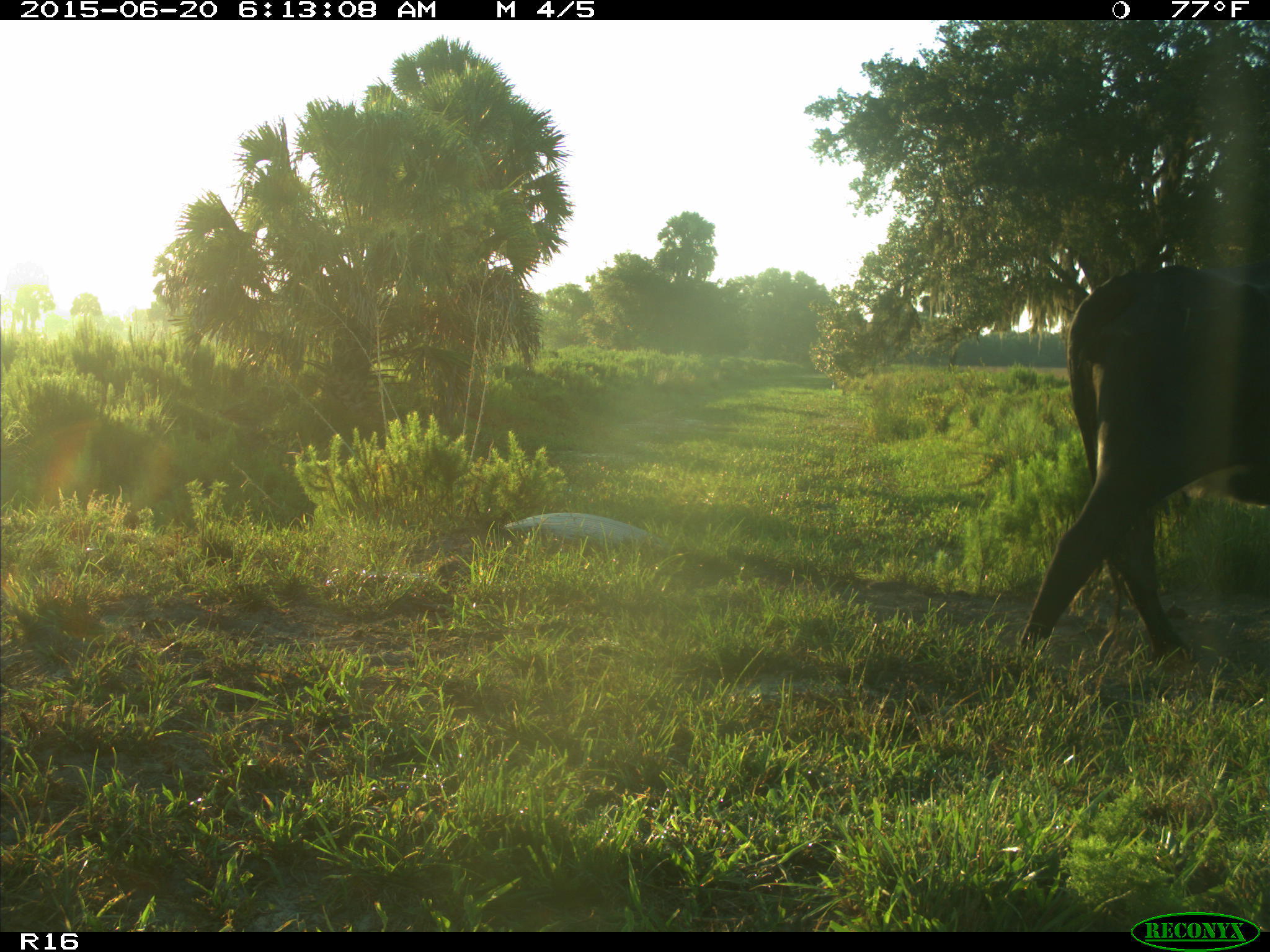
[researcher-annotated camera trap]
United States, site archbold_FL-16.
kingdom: Animalia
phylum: Chordata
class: Mammalia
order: Artiodactyla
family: Bovidae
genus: Bos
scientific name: Bos taurus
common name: domestic cow